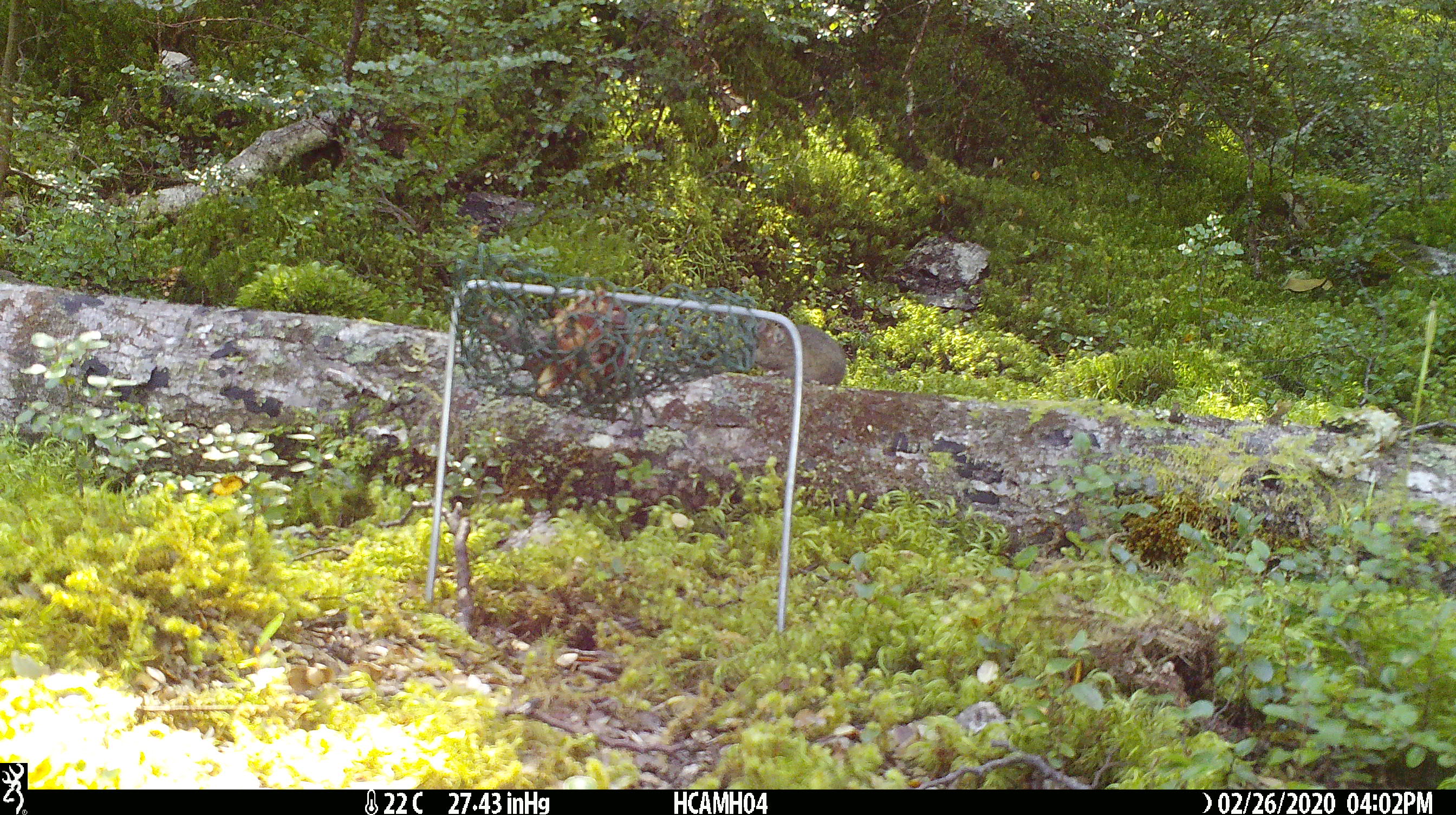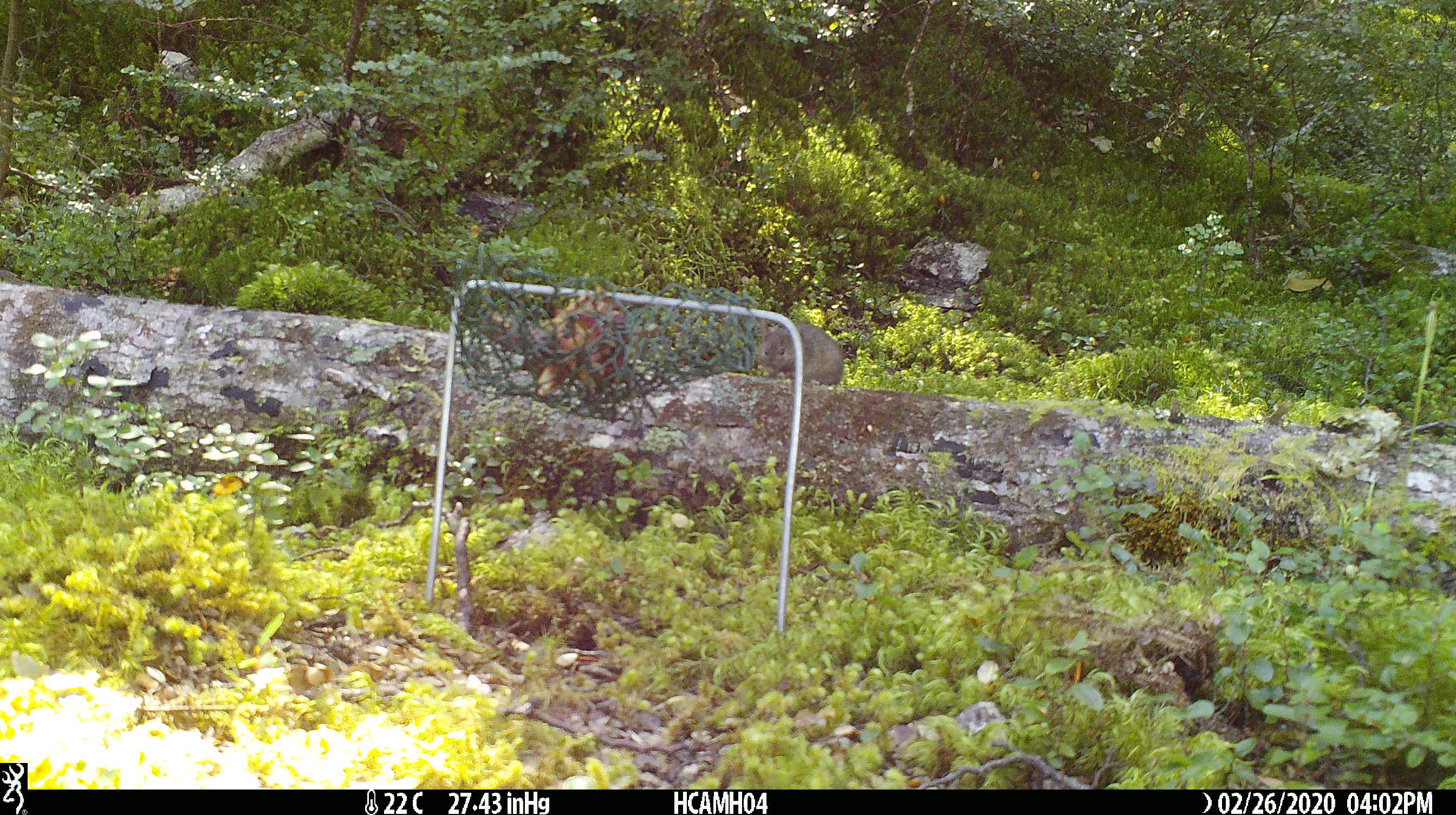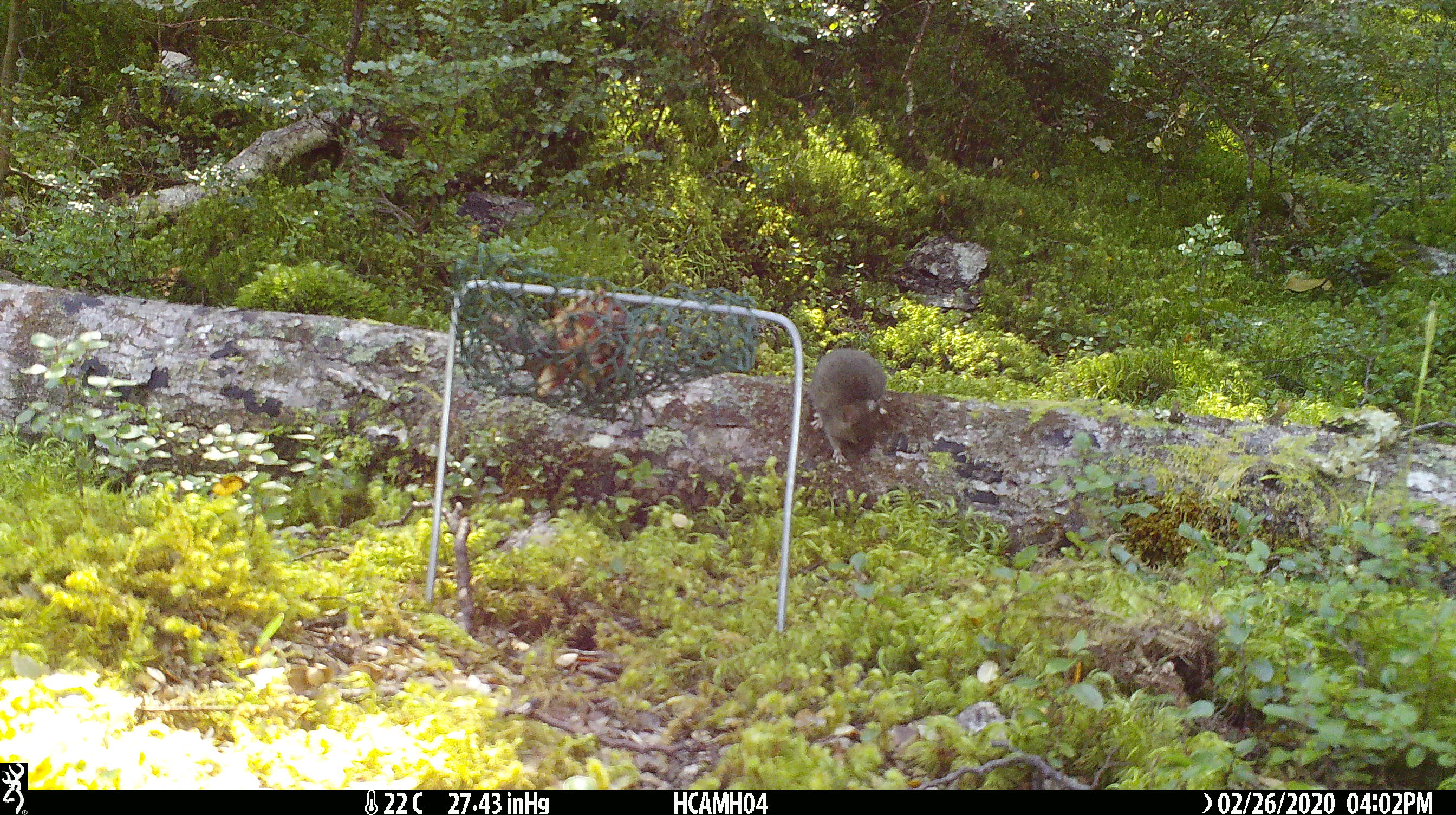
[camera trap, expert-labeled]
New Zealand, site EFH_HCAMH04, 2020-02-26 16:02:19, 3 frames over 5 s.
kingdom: Animalia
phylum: Chordata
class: Mammalia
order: Rodentia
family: Muridae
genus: Mus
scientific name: Mus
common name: mouse